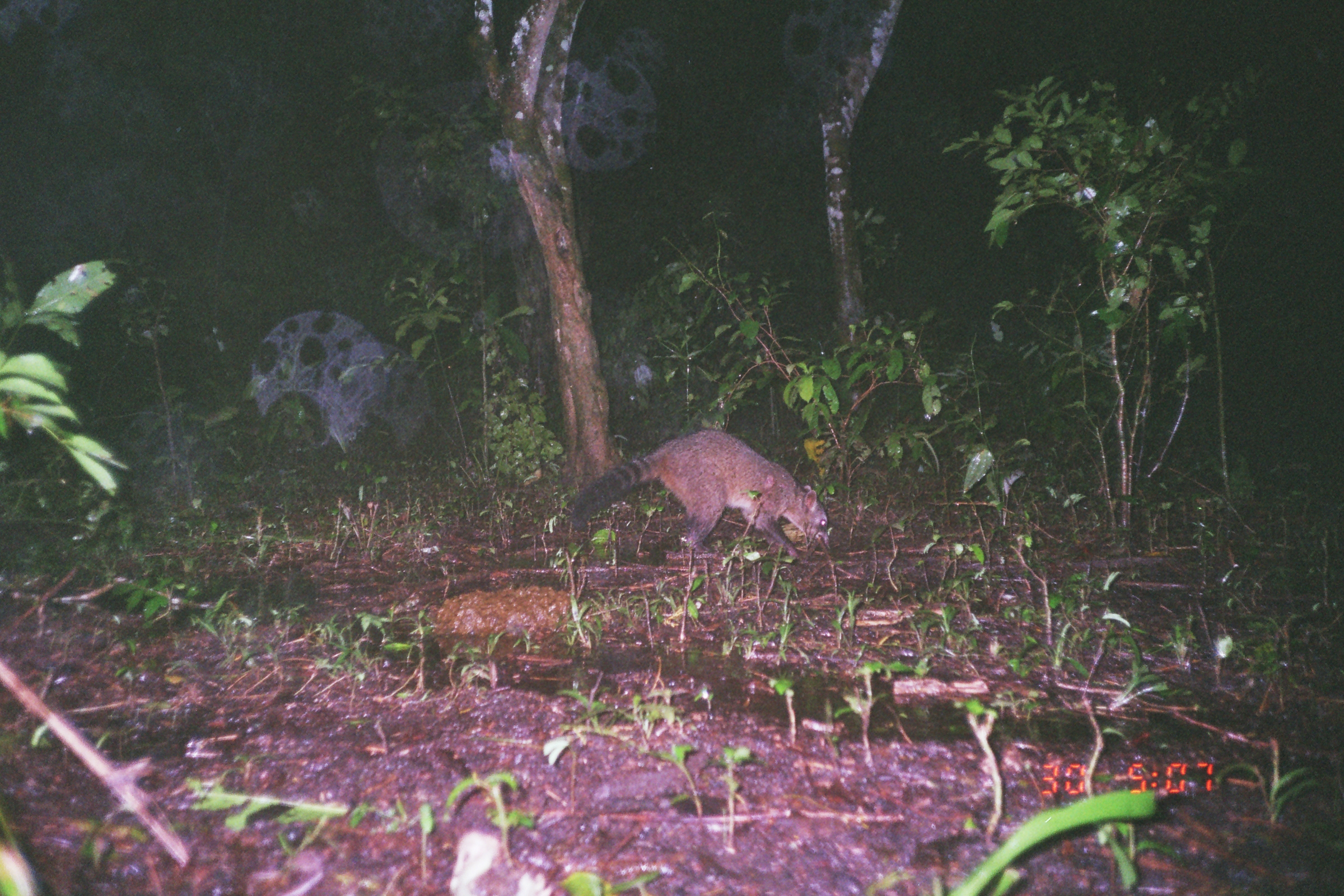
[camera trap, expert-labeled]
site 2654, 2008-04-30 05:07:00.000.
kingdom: Animalia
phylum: Chordata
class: Mammalia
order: Carnivora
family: Procyonidae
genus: Procyon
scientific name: Procyon cancrivorus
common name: crab-eating raccoon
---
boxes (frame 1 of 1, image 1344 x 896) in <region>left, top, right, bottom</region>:
procyon cancrivorus: <region>571, 430, 830, 561</region>